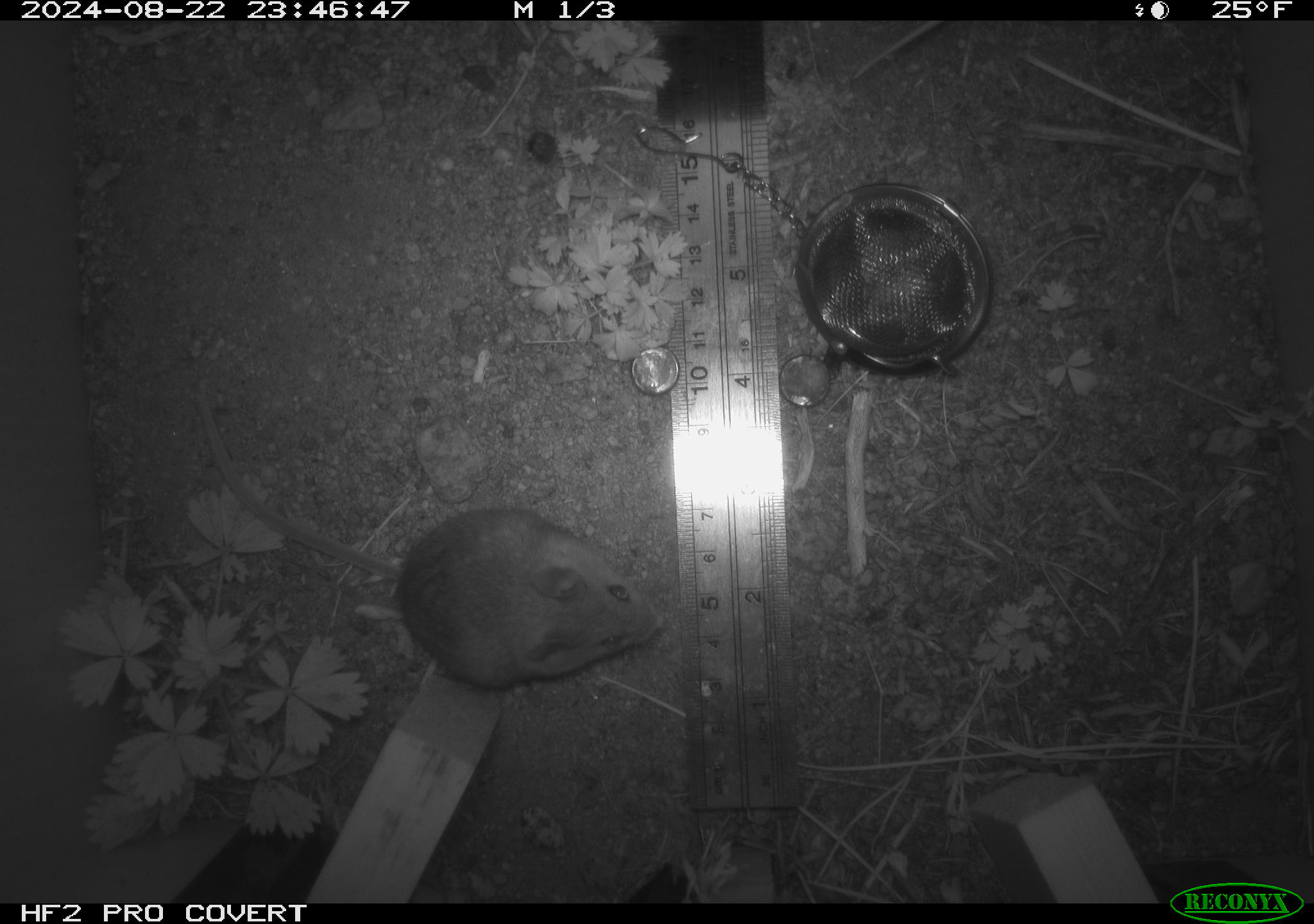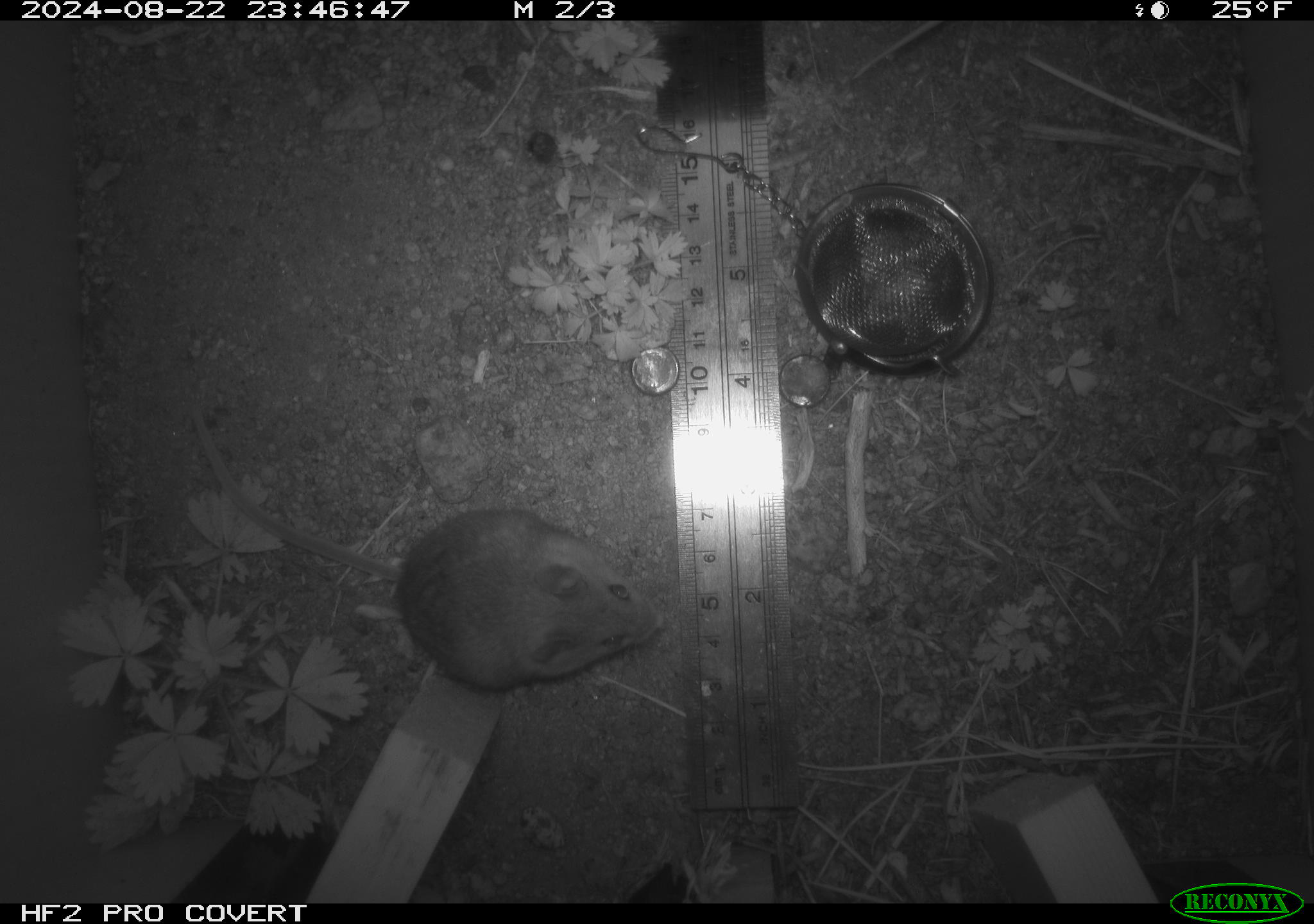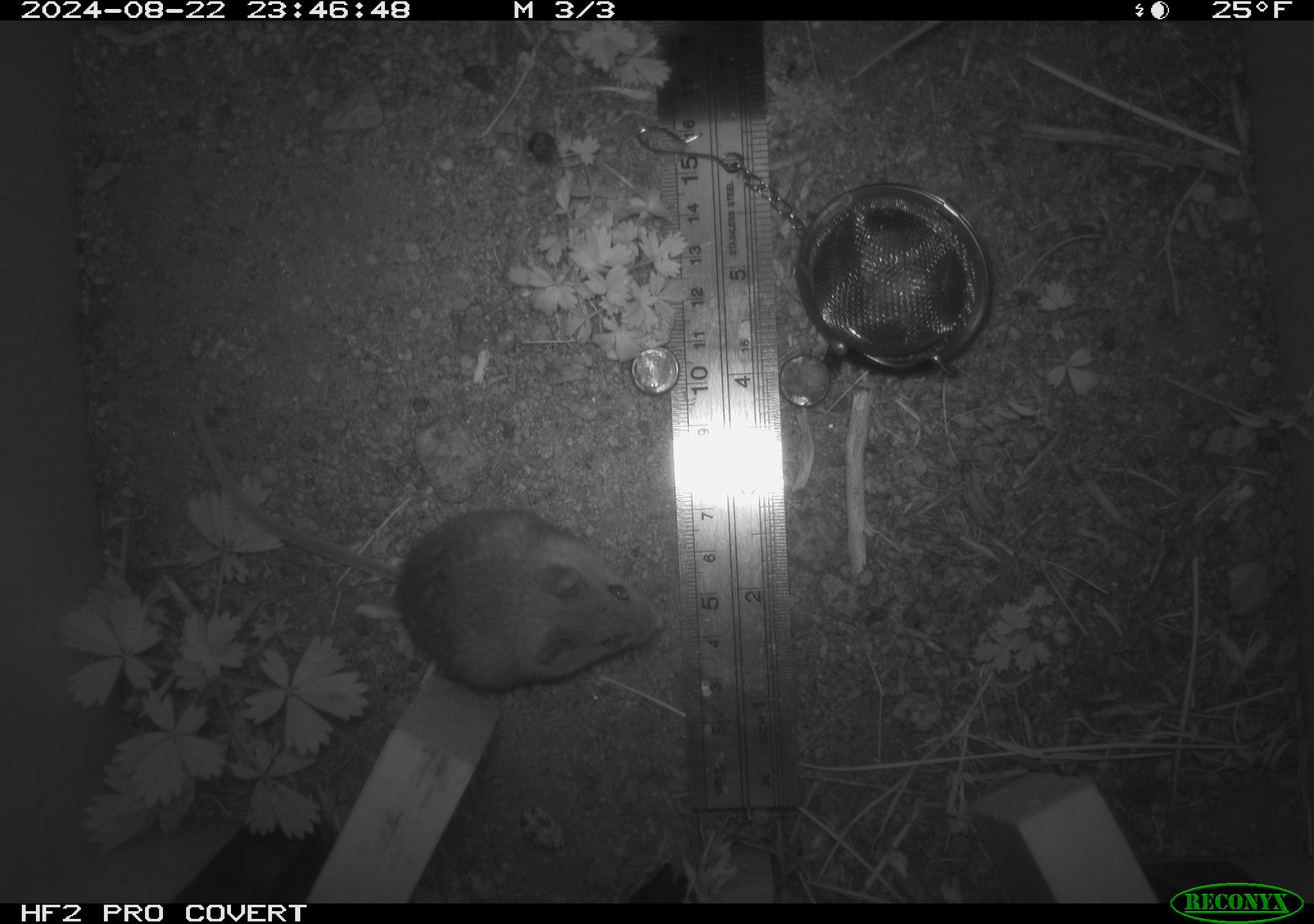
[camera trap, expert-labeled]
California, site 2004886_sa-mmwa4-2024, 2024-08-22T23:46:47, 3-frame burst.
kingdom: Animalia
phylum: Chordata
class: Mammalia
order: Rodentia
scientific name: Rodentia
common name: mouse species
Mouse species (Rodentia).